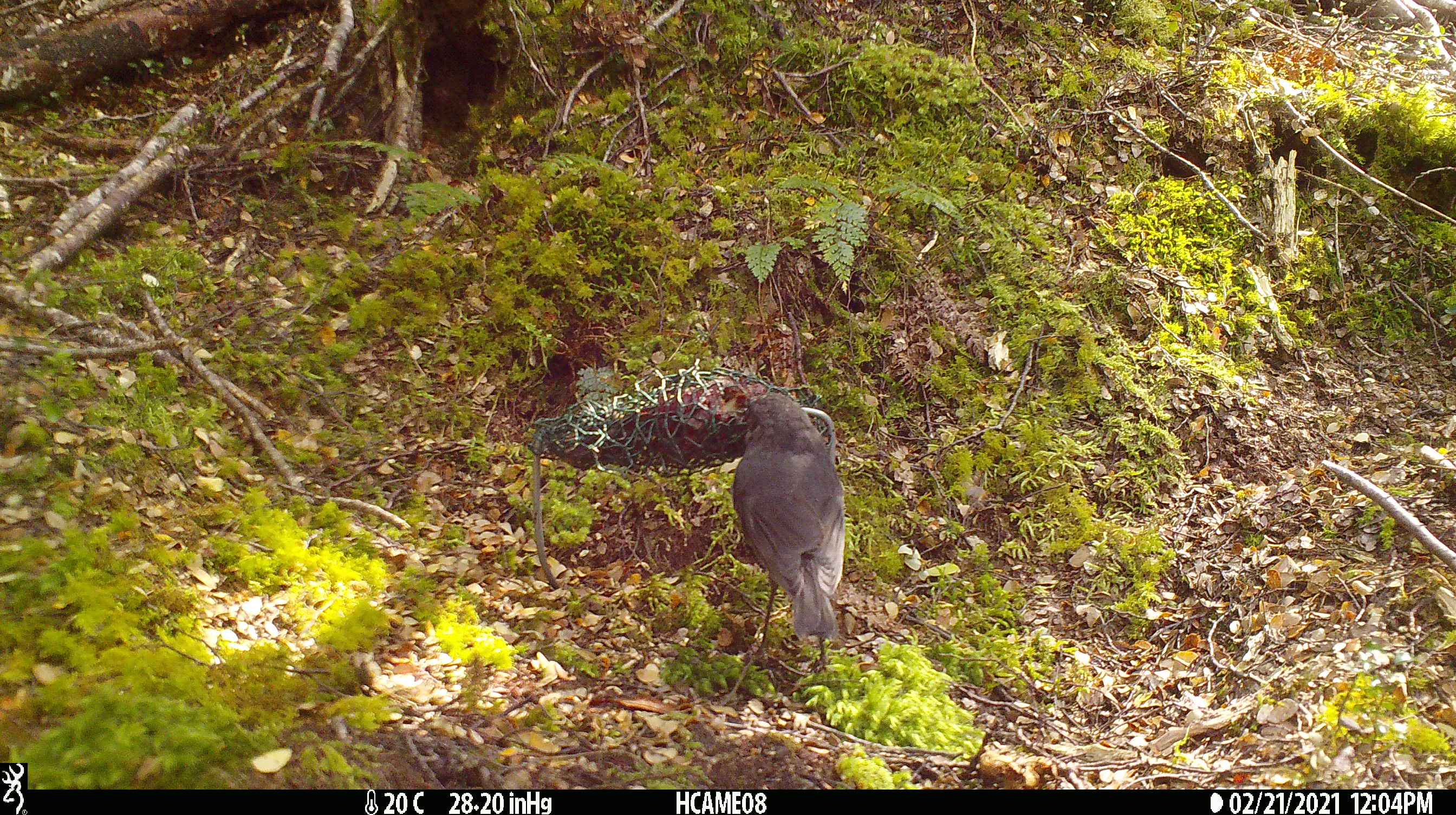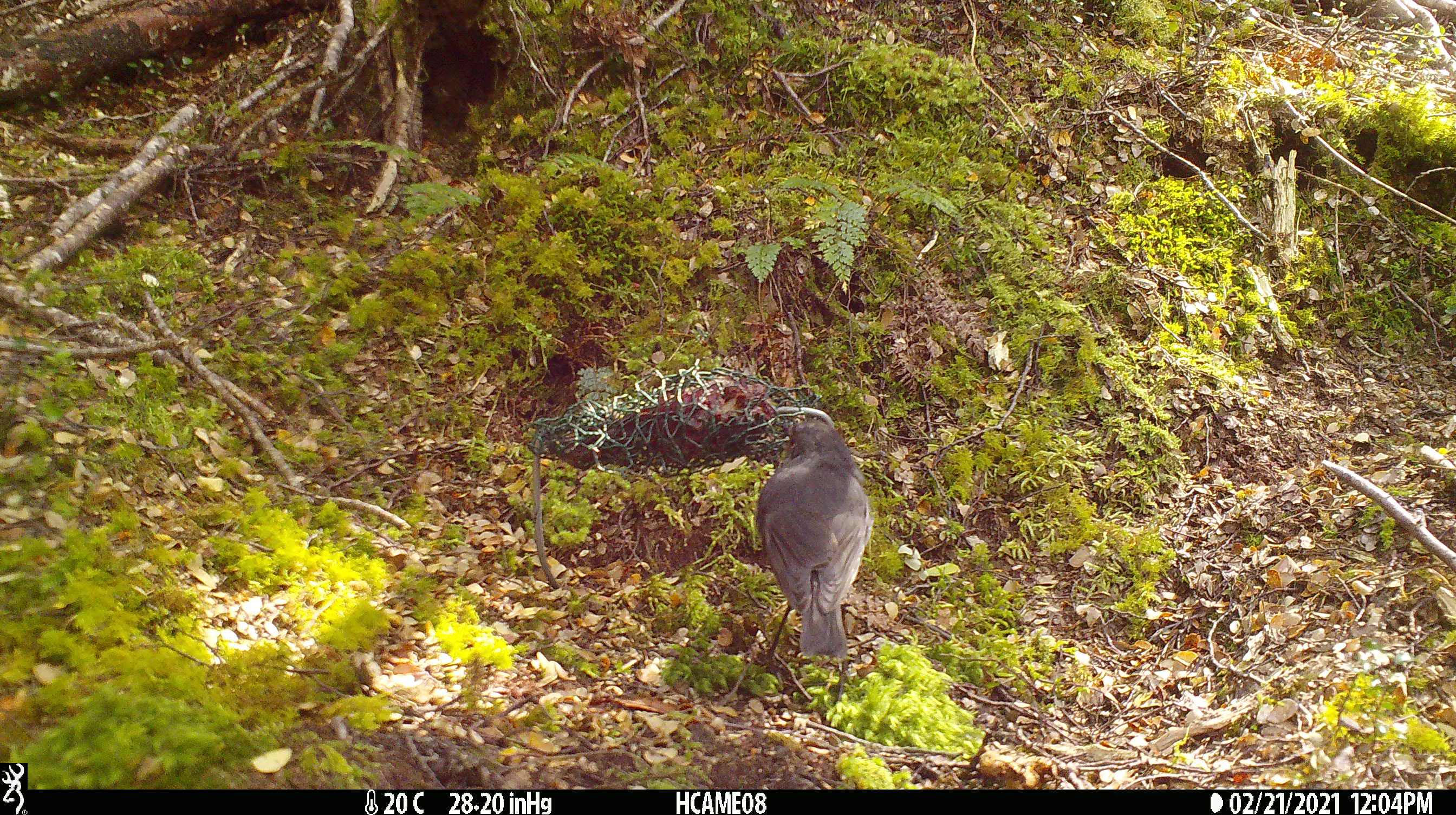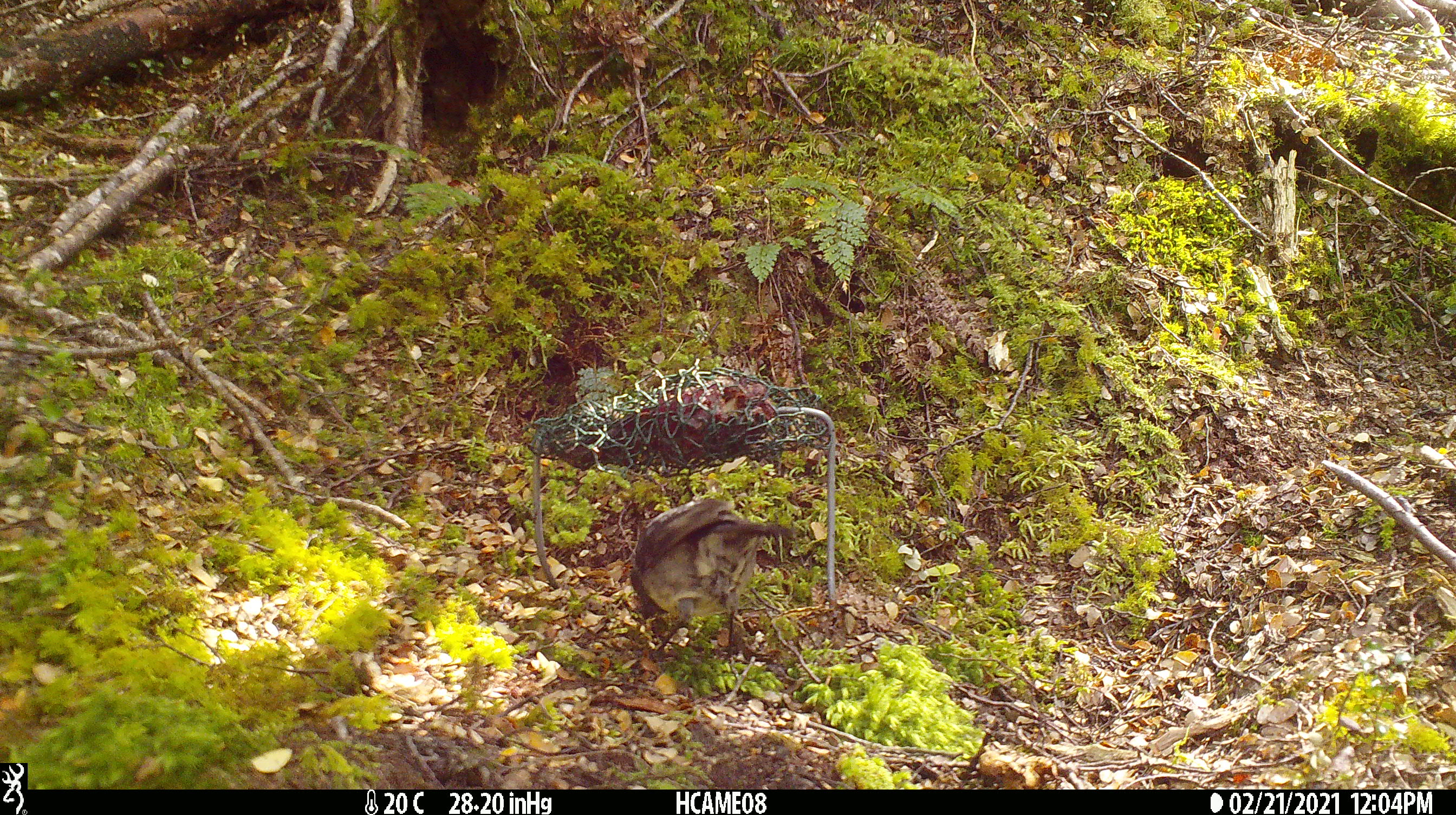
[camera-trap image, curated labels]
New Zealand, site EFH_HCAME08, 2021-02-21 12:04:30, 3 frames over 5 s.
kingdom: Animalia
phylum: Chordata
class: Aves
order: Passeriformes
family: Petroicidae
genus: Petroica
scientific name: Petroica australis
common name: new zealand robin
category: robin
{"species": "robin (new zealand robin) (Petroica australis)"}